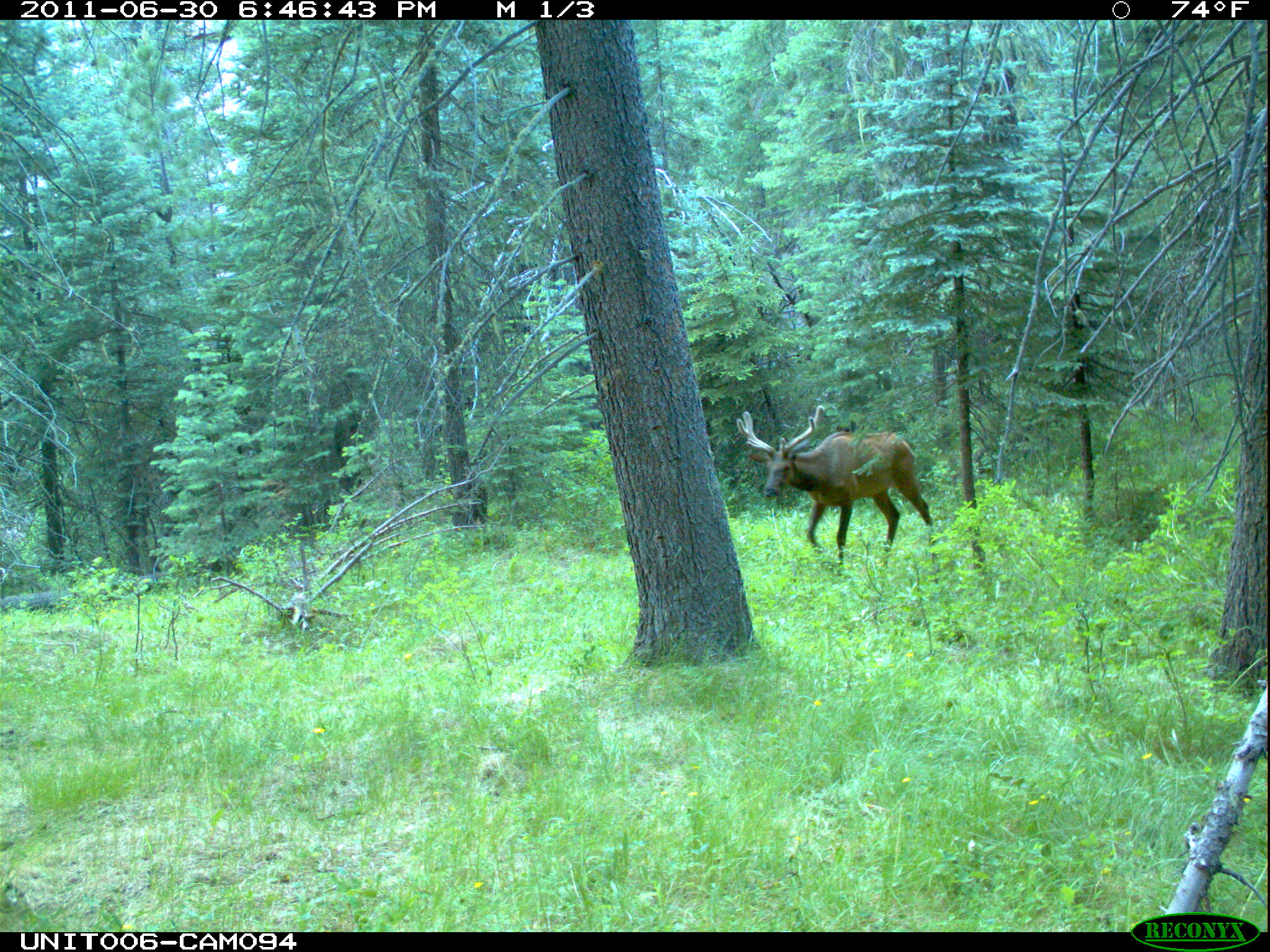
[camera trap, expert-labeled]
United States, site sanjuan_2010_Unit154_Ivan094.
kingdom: Animalia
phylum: Chordata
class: Mammalia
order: Artiodactyla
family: Cervidae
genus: Cervus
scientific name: Cervus elaphus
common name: red deer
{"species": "Cervus elaphus (red deer)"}